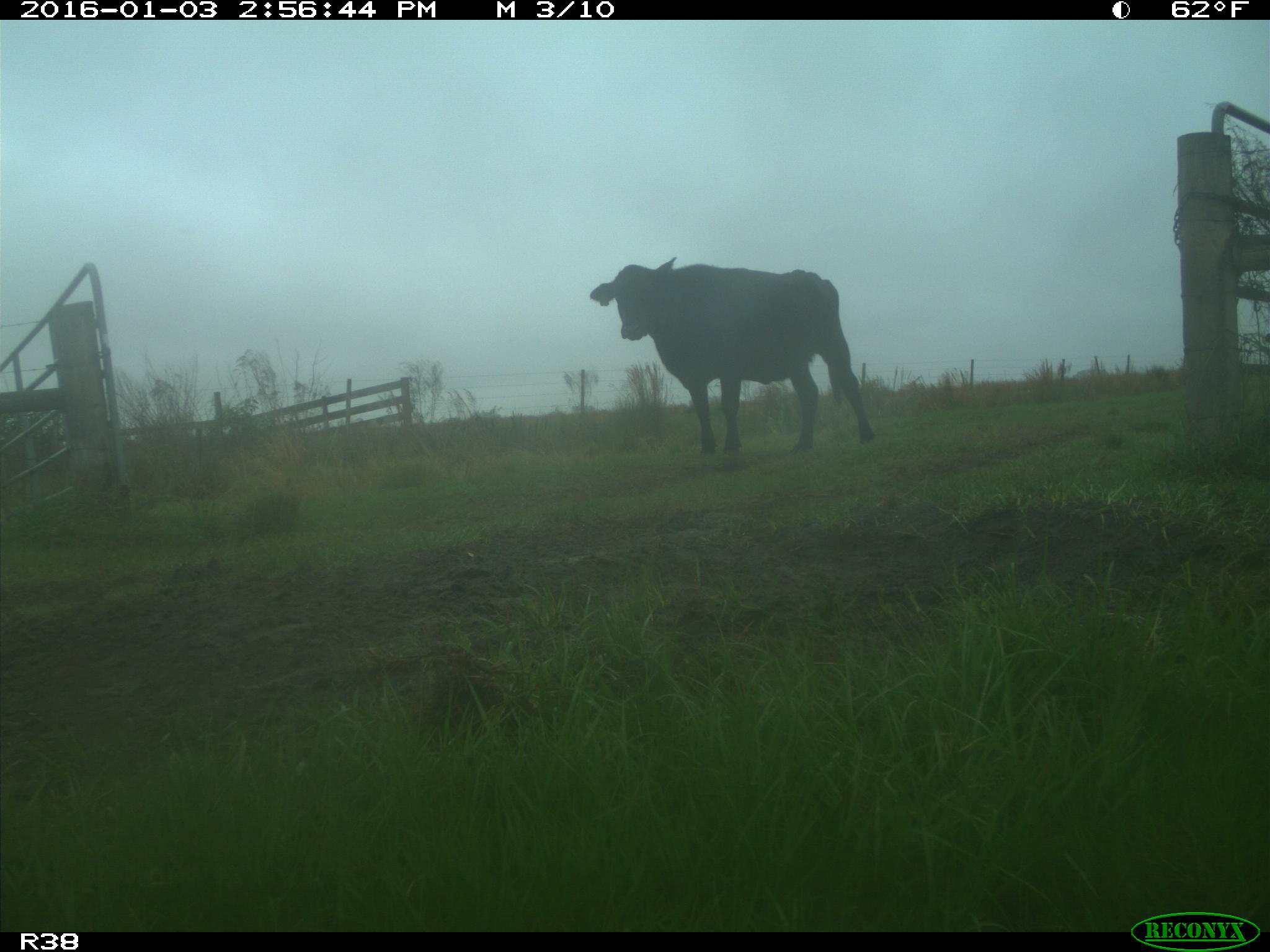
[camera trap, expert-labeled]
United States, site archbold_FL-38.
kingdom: Animalia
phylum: Chordata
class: Mammalia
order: Artiodactyla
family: Bovidae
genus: Bos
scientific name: Bos taurus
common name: domestic cow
Bos taurus (domestic cow).